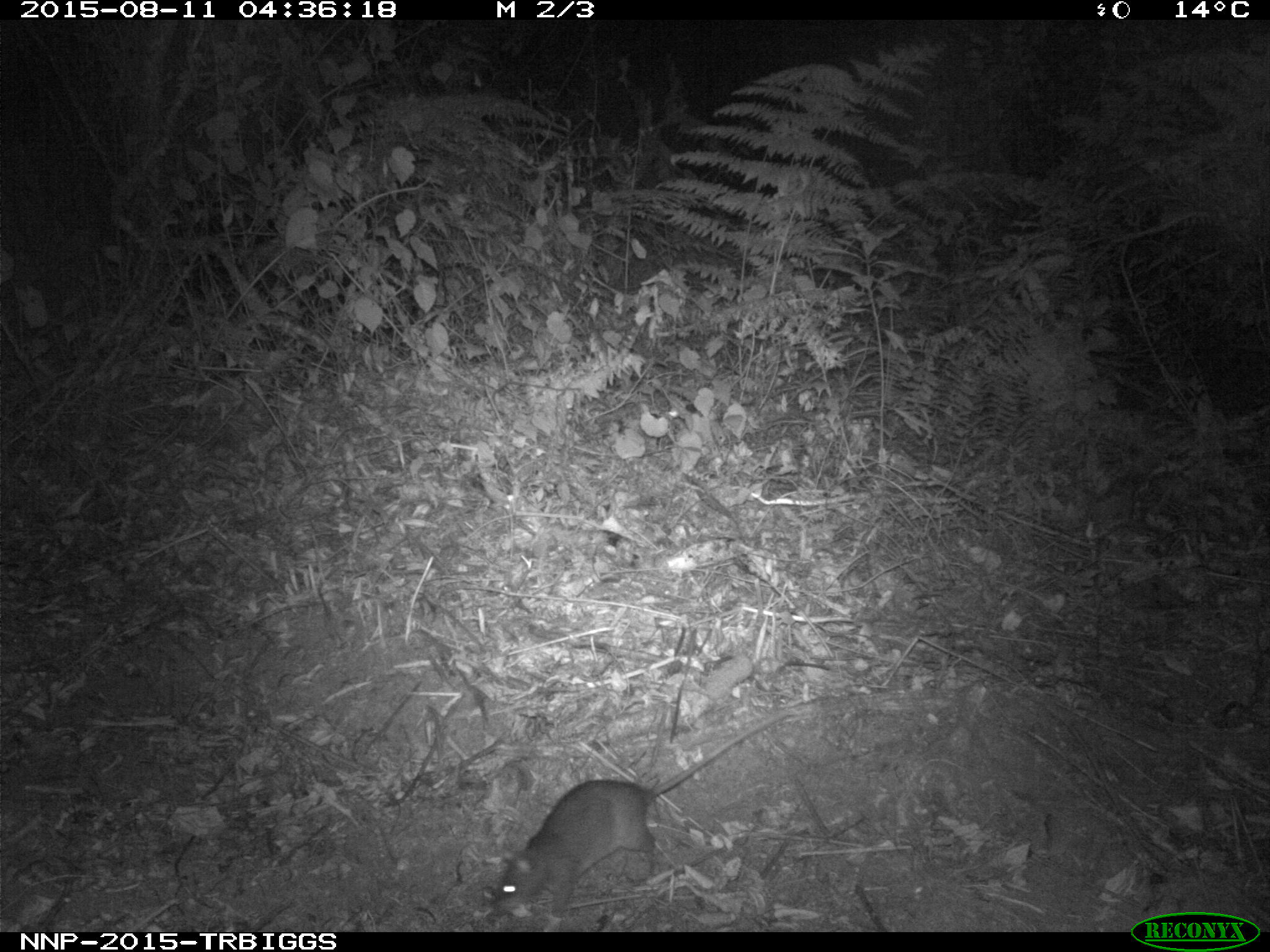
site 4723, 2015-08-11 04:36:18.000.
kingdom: Animalia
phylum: Chordata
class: Mammalia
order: Rodentia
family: Nesomyidae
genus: Cricetomys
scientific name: Cricetomys gambianus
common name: african giant pouched rat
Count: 1.